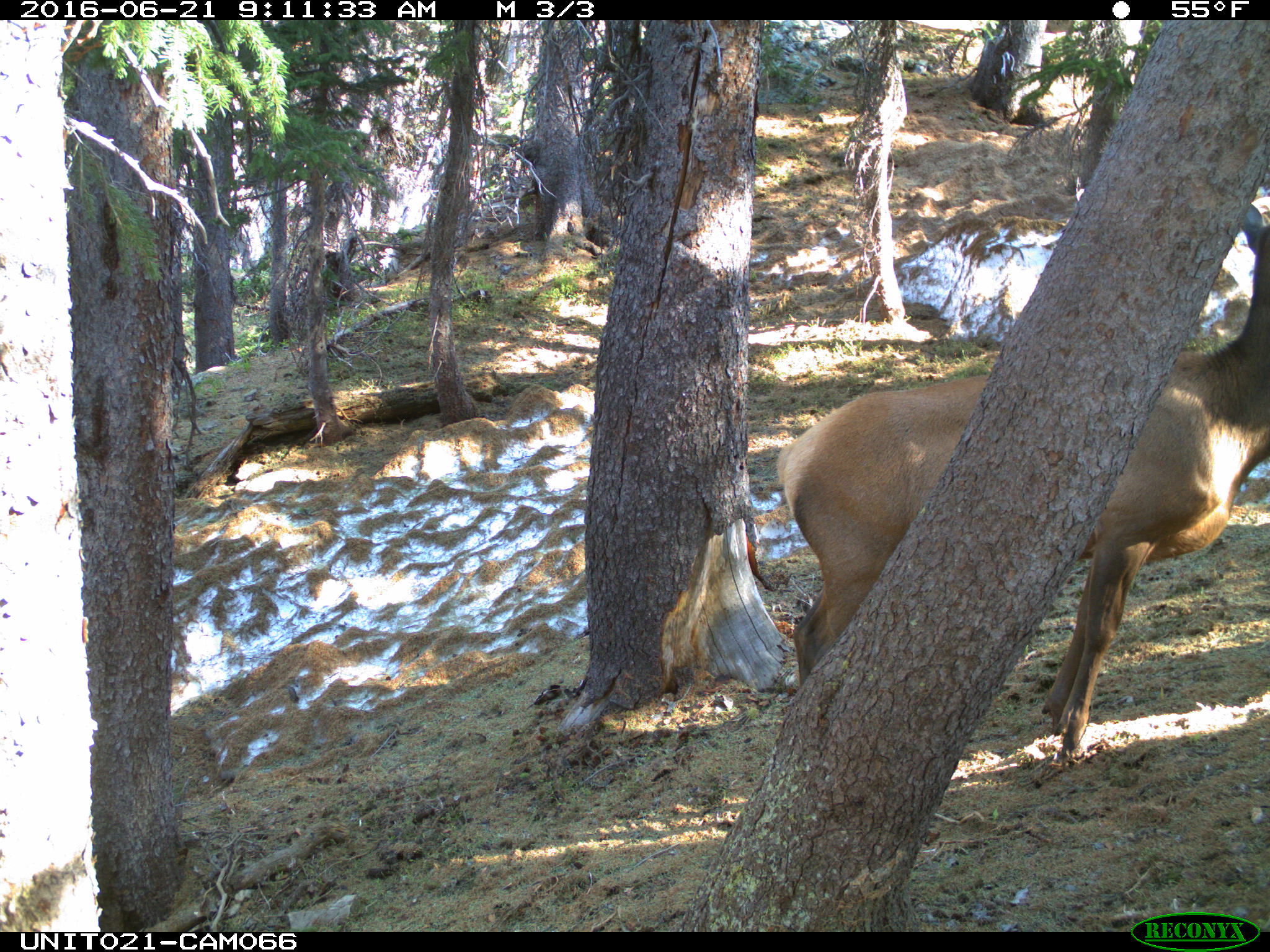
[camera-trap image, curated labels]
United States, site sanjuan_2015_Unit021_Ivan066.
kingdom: Animalia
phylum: Chordata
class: Mammalia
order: Artiodactyla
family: Cervidae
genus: Cervus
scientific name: Cervus elaphus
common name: red deer